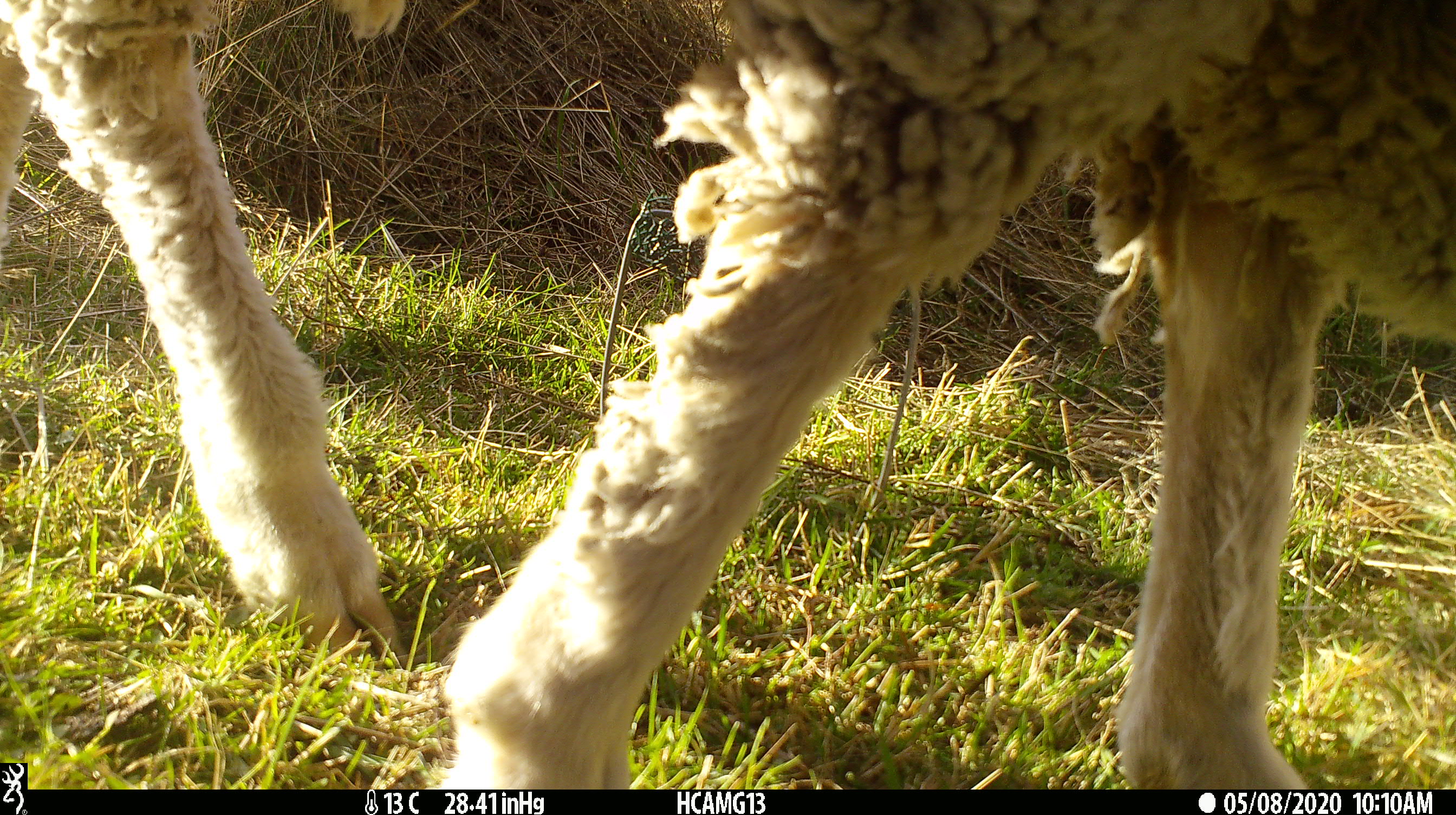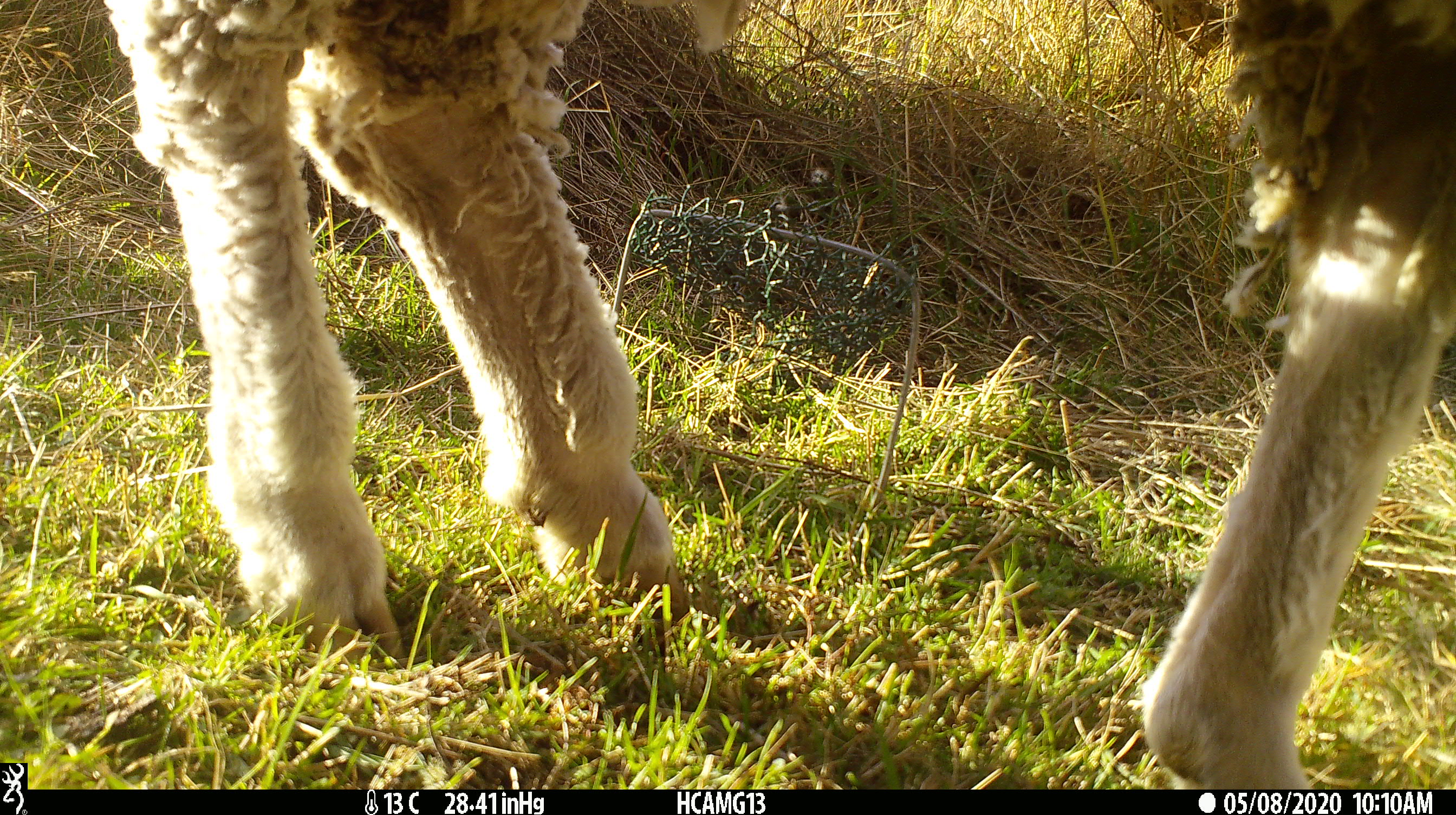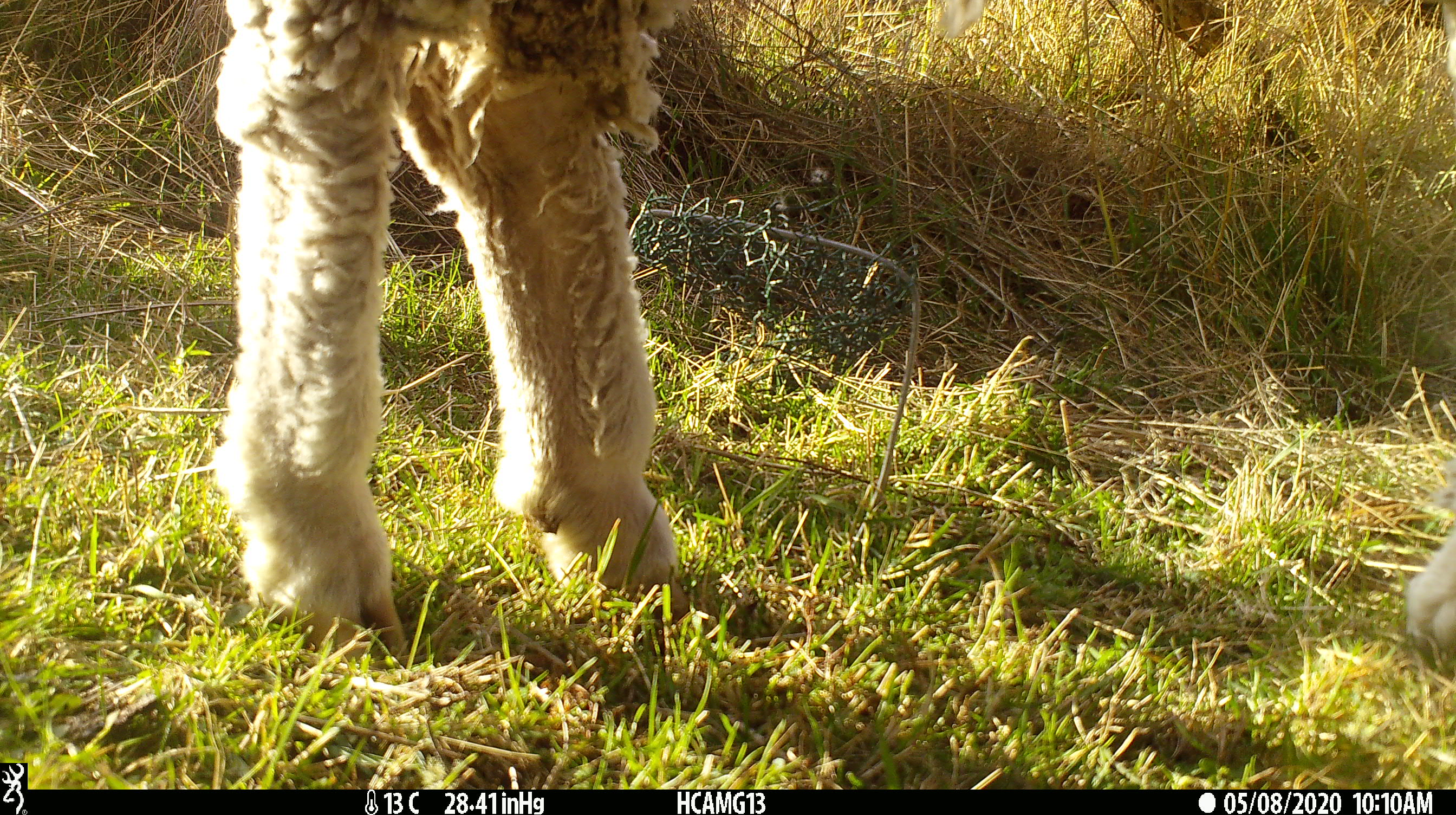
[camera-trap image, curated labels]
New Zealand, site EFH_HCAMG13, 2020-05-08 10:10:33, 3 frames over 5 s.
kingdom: Animalia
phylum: Chordata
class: Mammalia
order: Artiodactyla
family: Bovidae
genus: Ovis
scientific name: Ovis aries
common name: domestic sheep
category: sheep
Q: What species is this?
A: Sheep (domestic sheep) (Ovis aries).